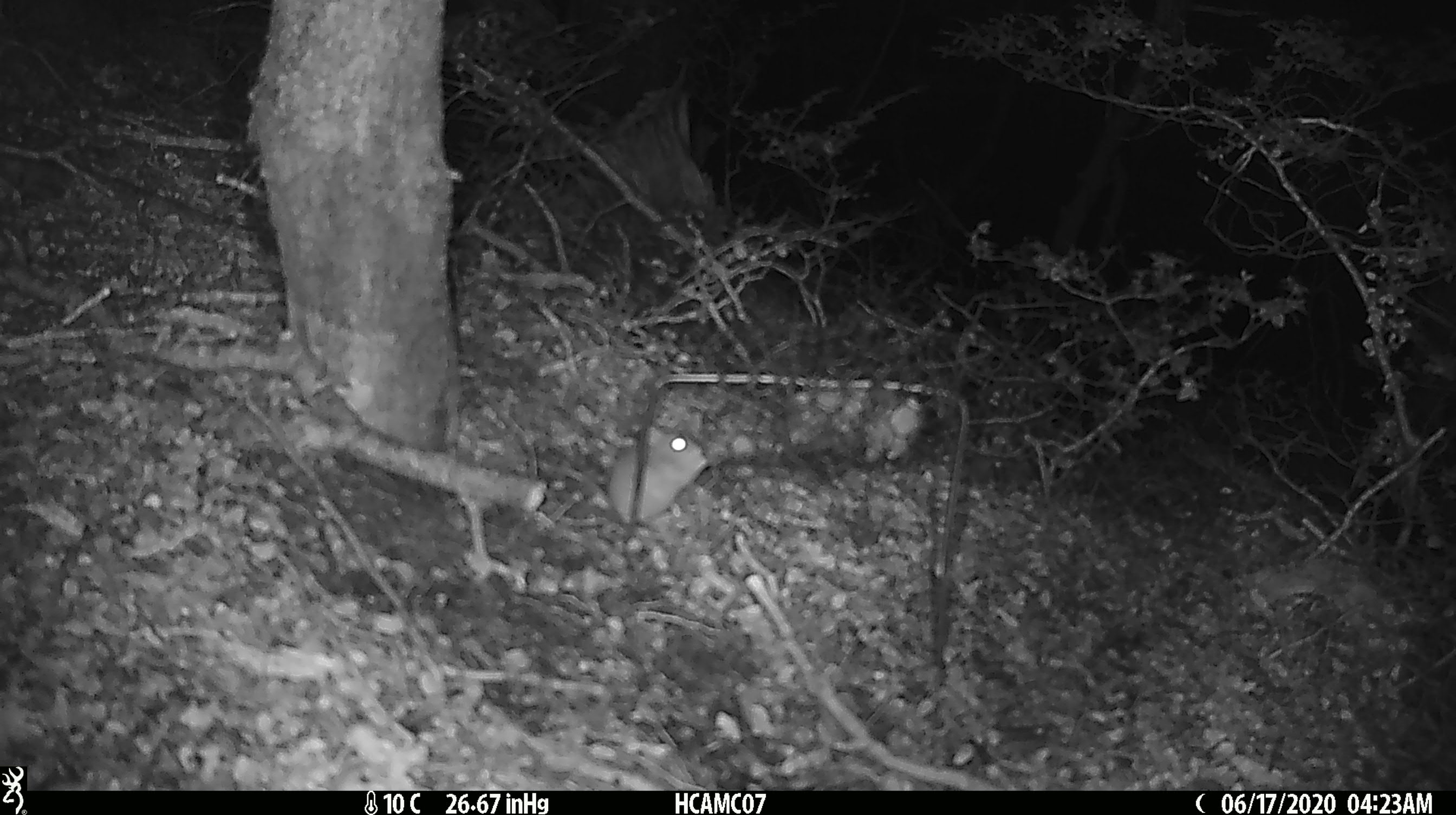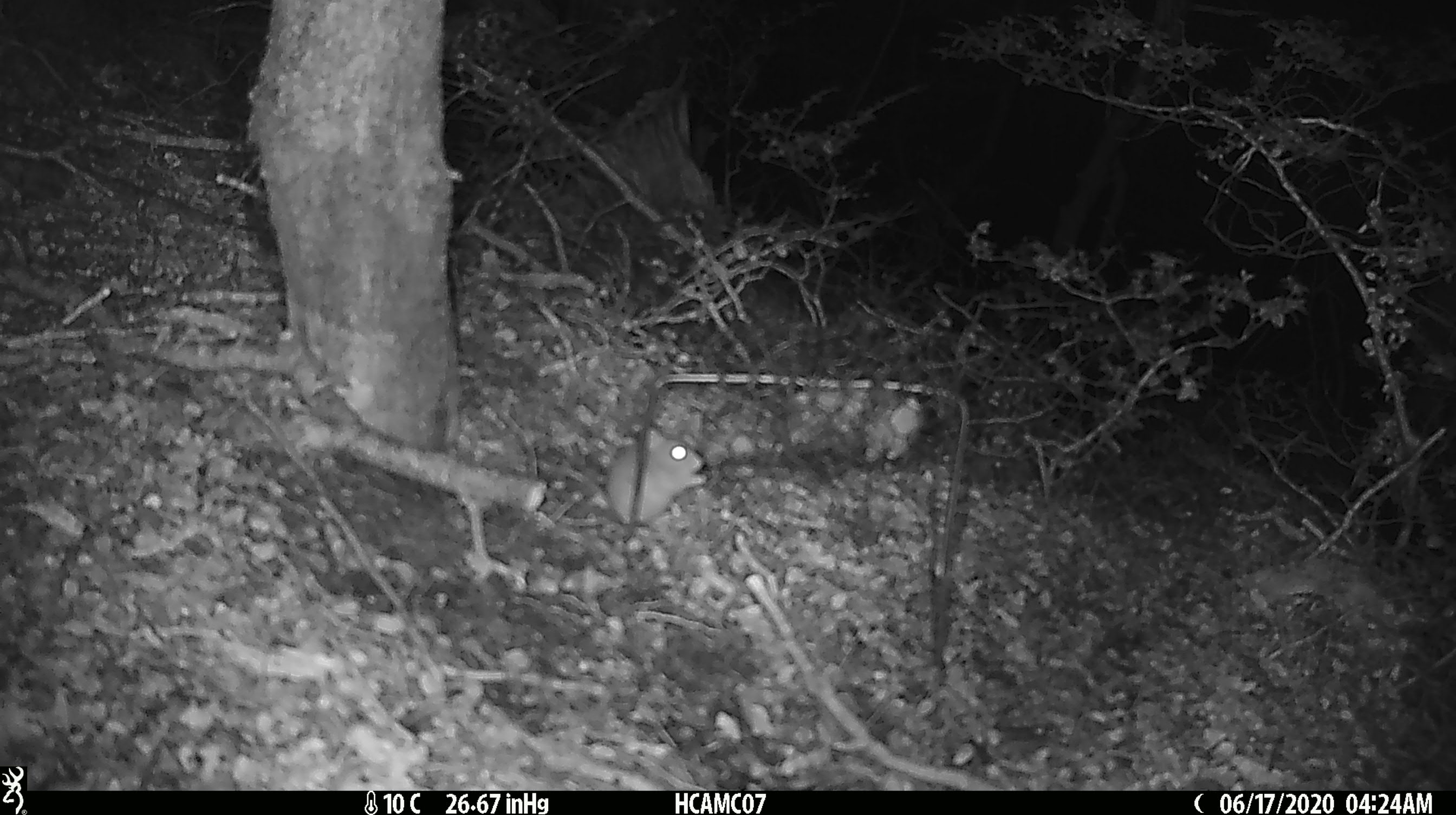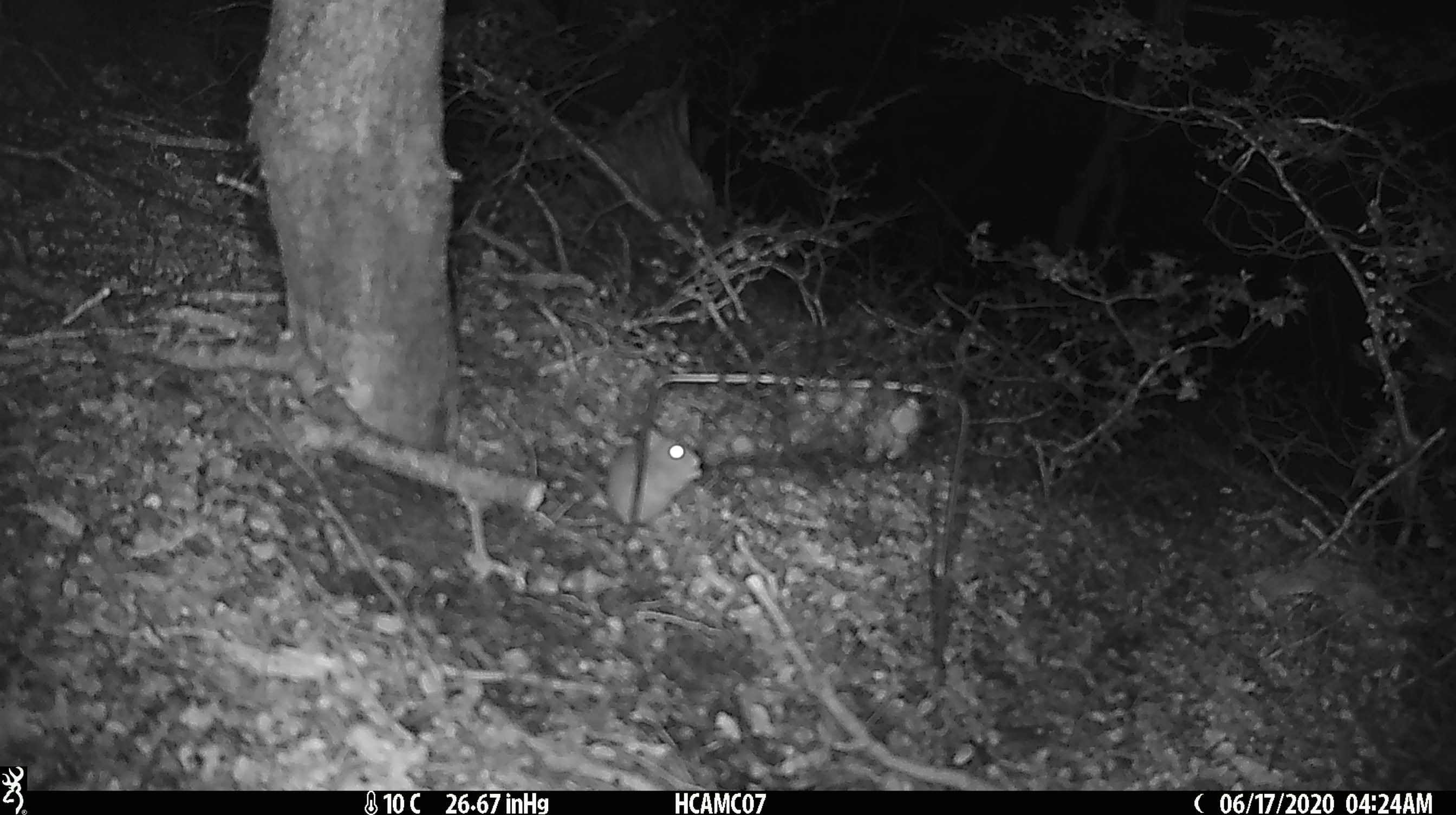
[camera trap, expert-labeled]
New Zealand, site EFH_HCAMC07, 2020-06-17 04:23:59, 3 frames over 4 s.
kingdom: Animalia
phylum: Chordata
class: Mammalia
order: Rodentia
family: Muridae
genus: Mus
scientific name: Mus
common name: mouse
Mouse (Mus).